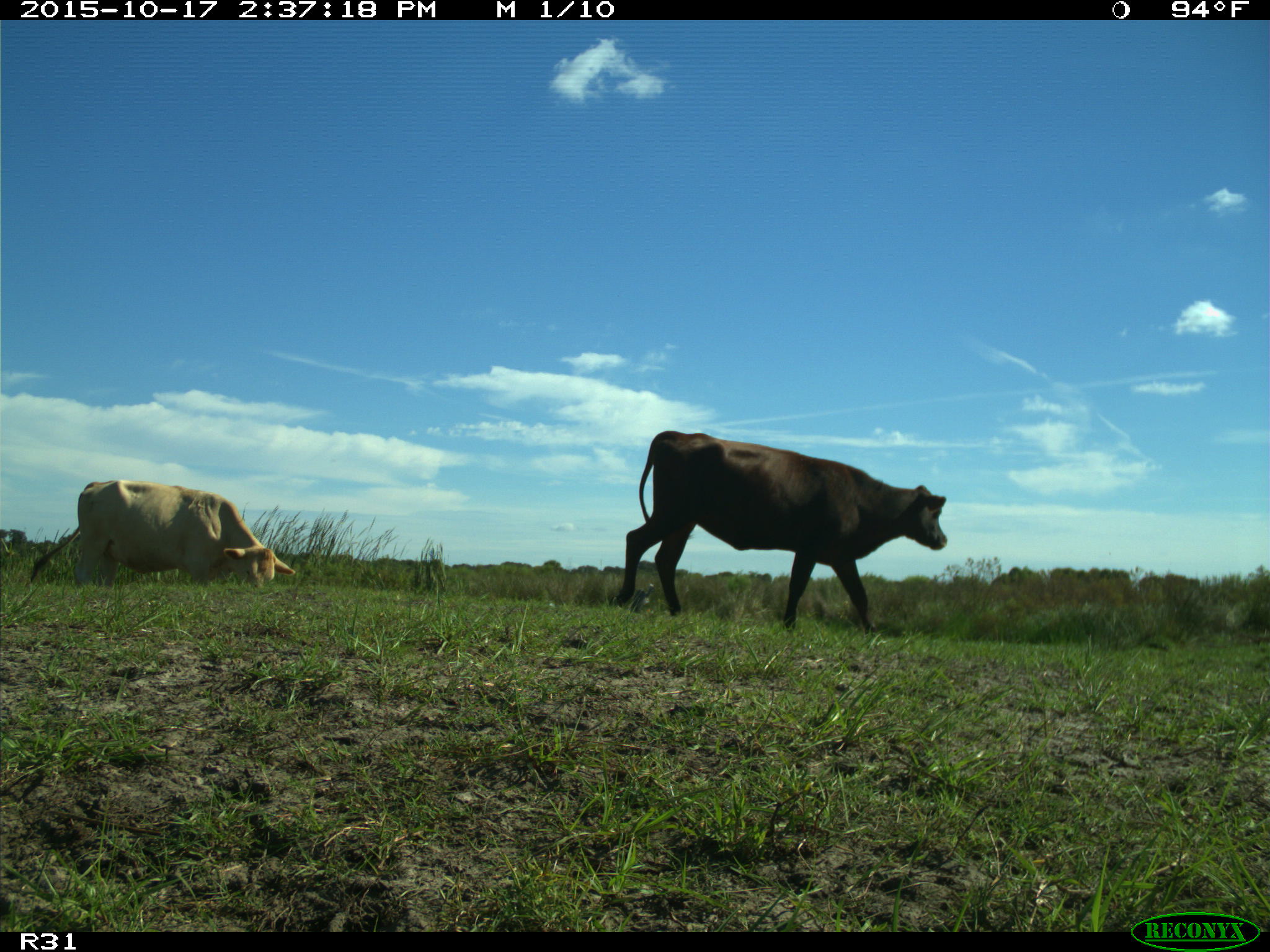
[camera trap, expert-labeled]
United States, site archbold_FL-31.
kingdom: Animalia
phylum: Chordata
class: Mammalia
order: Artiodactyla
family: Bovidae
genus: Bos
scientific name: Bos taurus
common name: domestic cow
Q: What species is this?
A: Bos taurus (domestic cow).